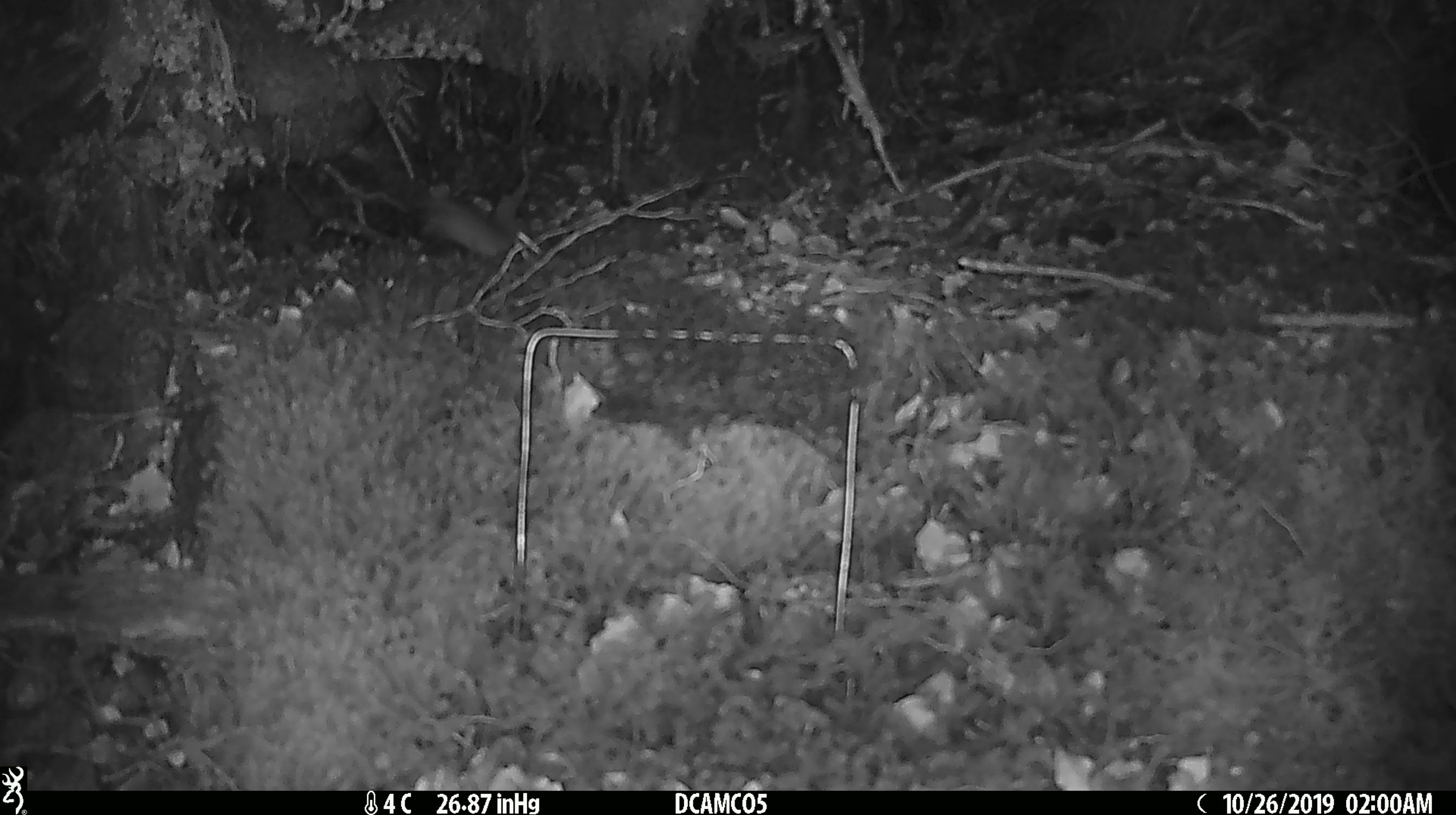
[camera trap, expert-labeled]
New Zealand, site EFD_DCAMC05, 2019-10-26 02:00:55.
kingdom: Animalia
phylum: Chordata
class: Mammalia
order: Rodentia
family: Muridae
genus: Mus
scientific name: Mus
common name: mouse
Mouse (Mus).